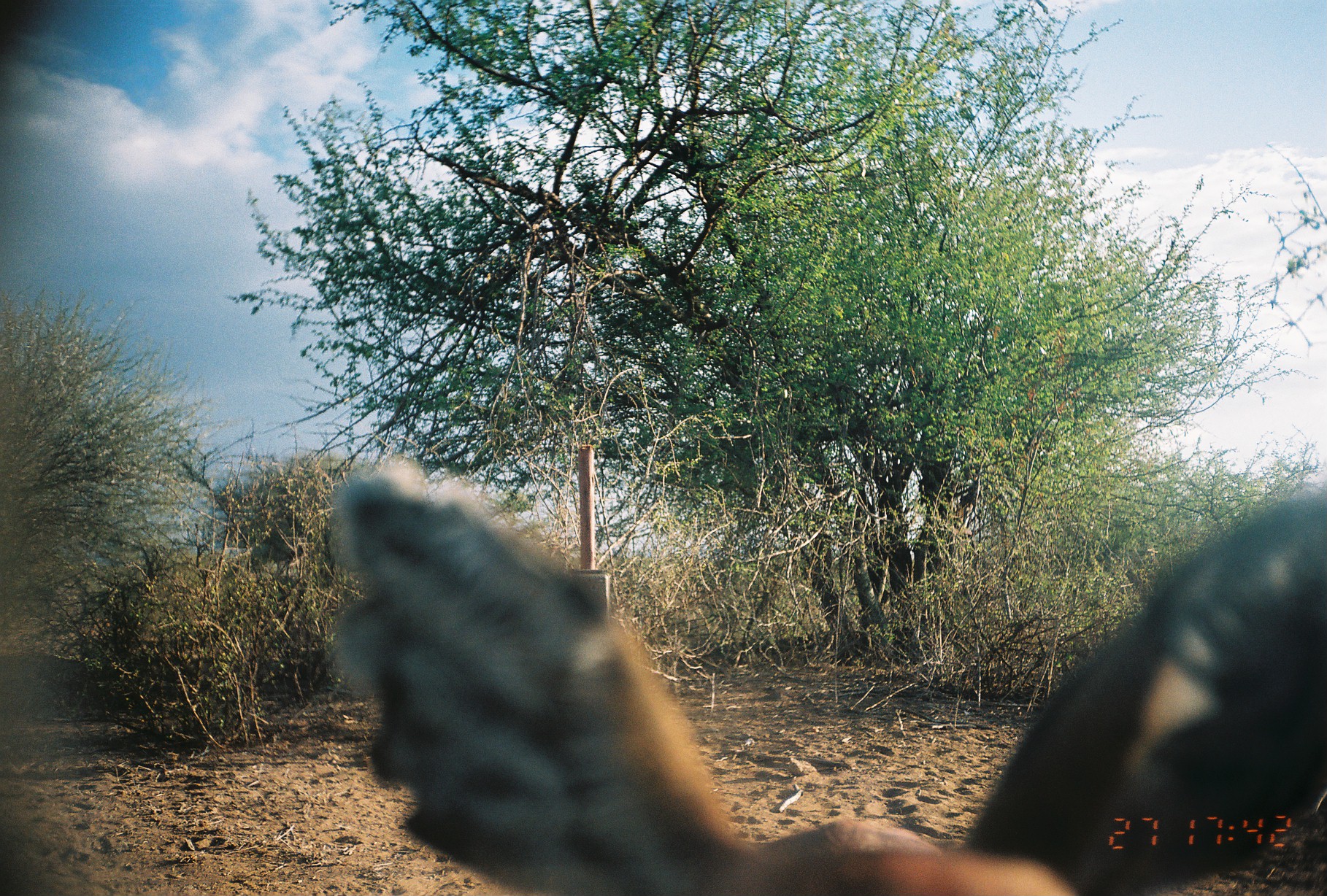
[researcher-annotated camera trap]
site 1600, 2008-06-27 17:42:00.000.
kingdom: Animalia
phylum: Chordata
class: Mammalia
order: Artiodactyla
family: Bovidae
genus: Raphicerus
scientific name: Raphicerus campestris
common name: steenbok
Raphicerus campestris (steenbok), count 1.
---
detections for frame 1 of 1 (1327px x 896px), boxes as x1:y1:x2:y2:
raphicerus campestris: 317:453:1327:896